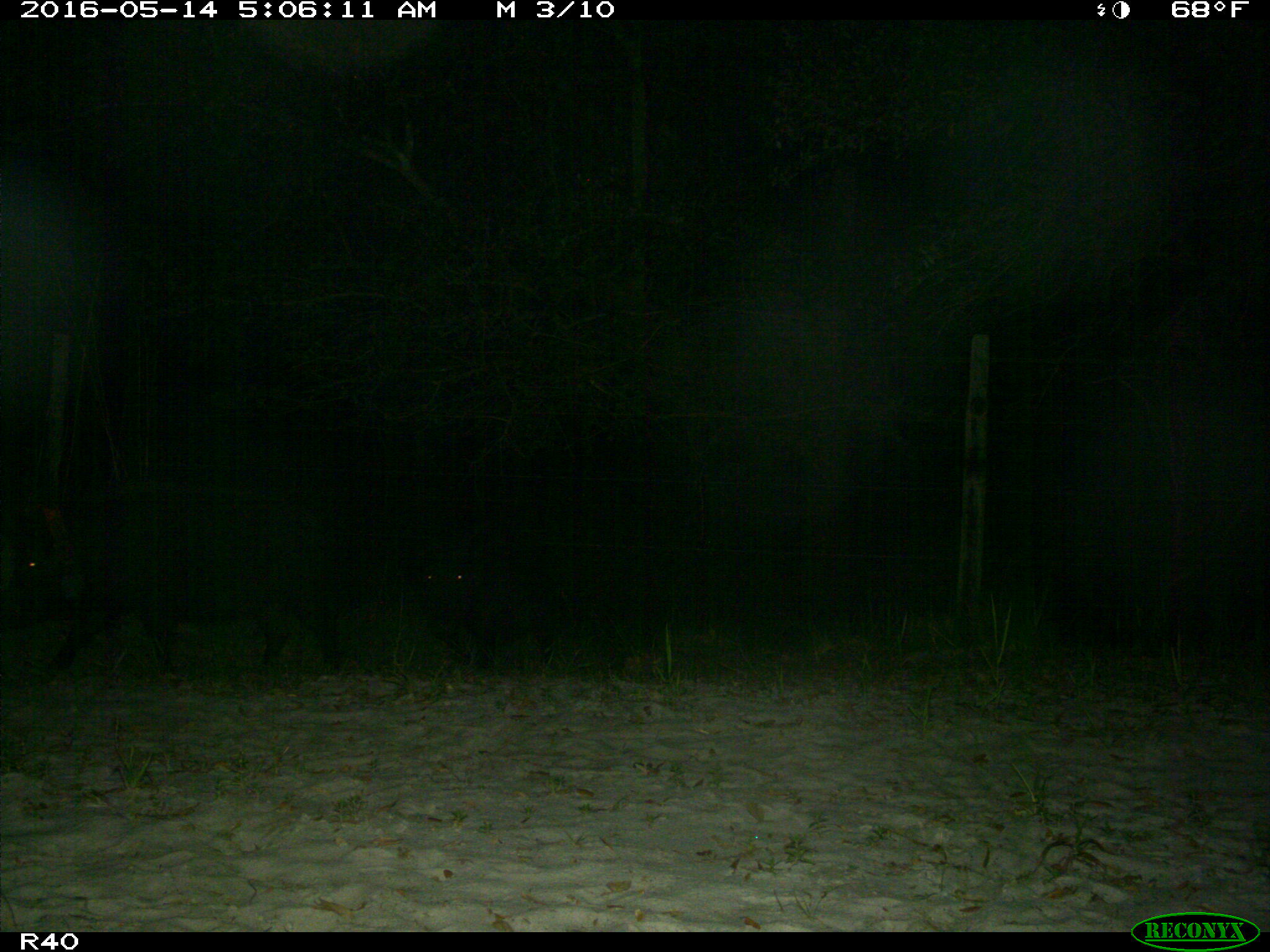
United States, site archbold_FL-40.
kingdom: Animalia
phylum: Chordata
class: Mammalia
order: Artiodactyla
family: Suidae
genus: Sus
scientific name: Sus scrofa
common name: wild boar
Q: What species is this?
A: Sus scrofa (wild boar).